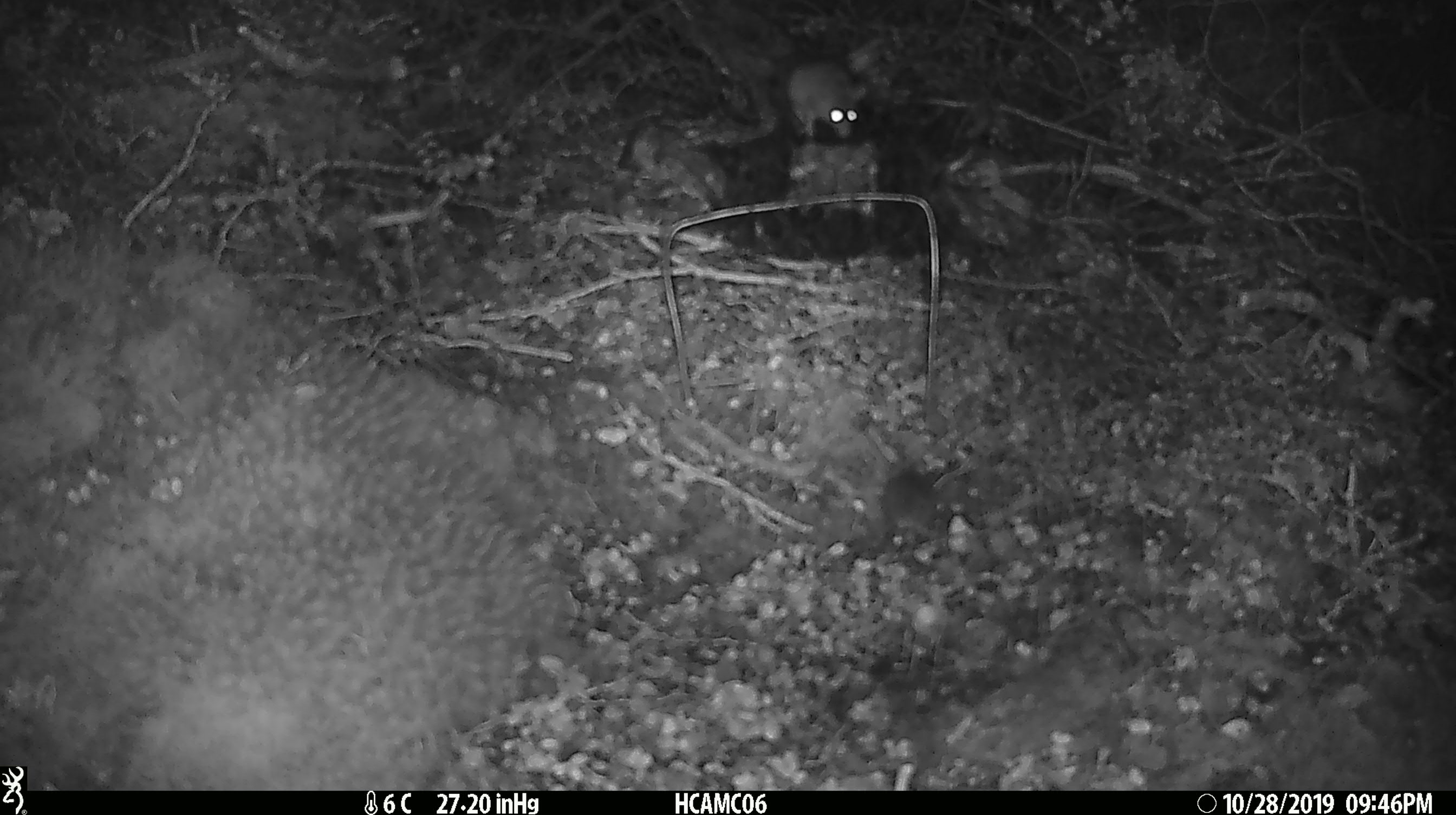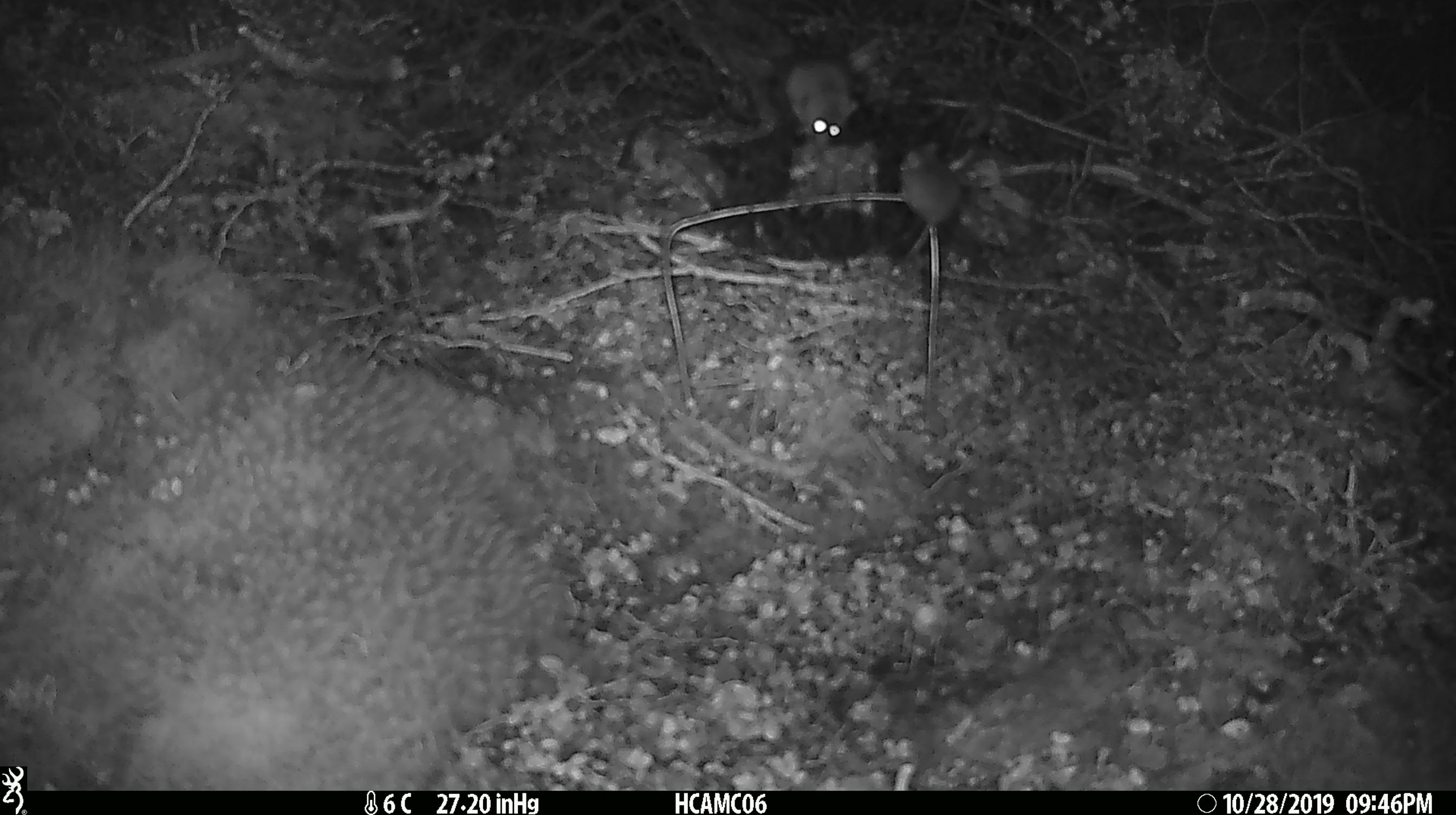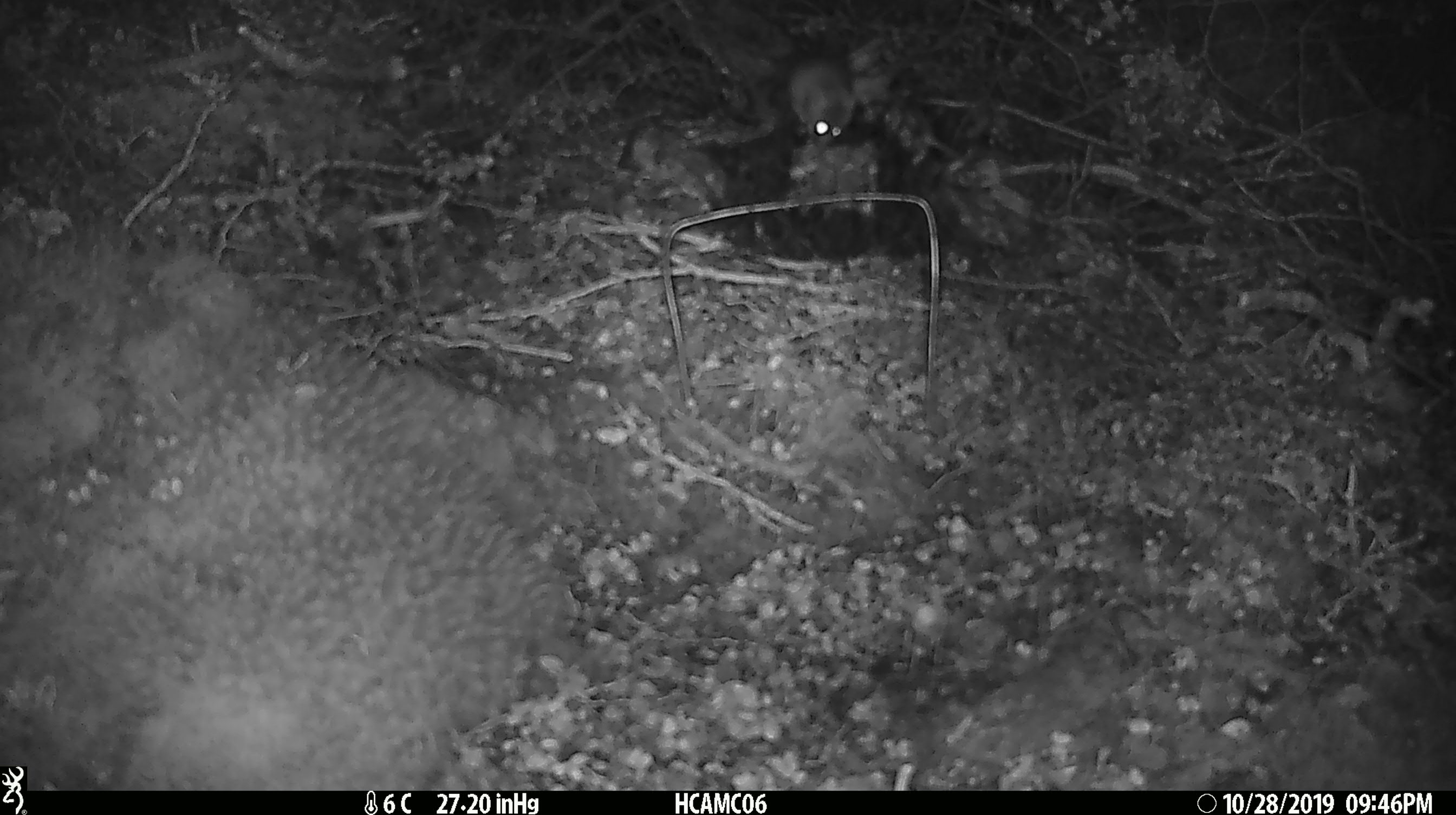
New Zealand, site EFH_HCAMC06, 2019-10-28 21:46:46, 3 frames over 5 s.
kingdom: Animalia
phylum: Chordata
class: Mammalia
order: Rodentia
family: Muridae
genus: Mus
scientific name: Mus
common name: mouse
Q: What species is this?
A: Mouse (Mus).